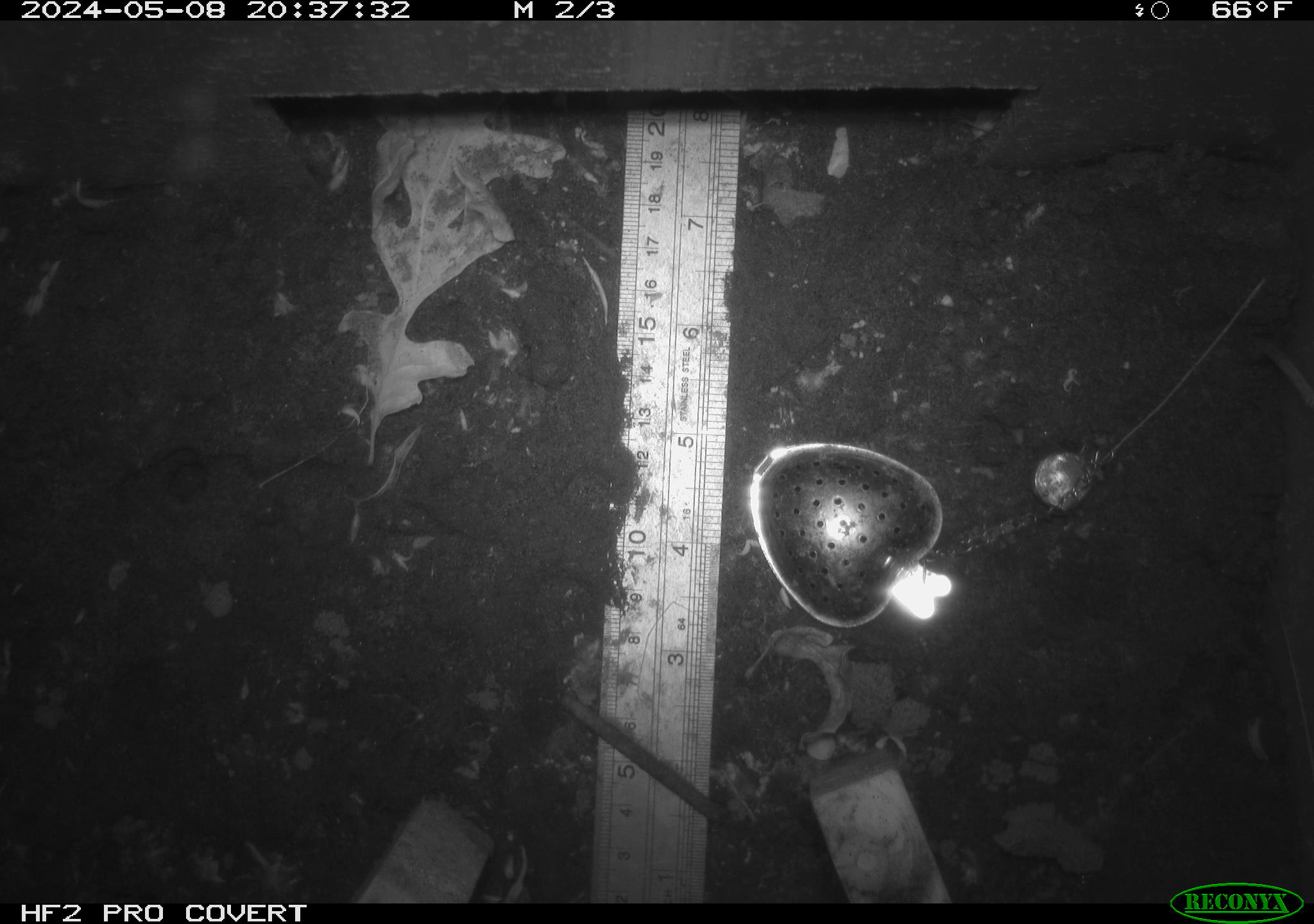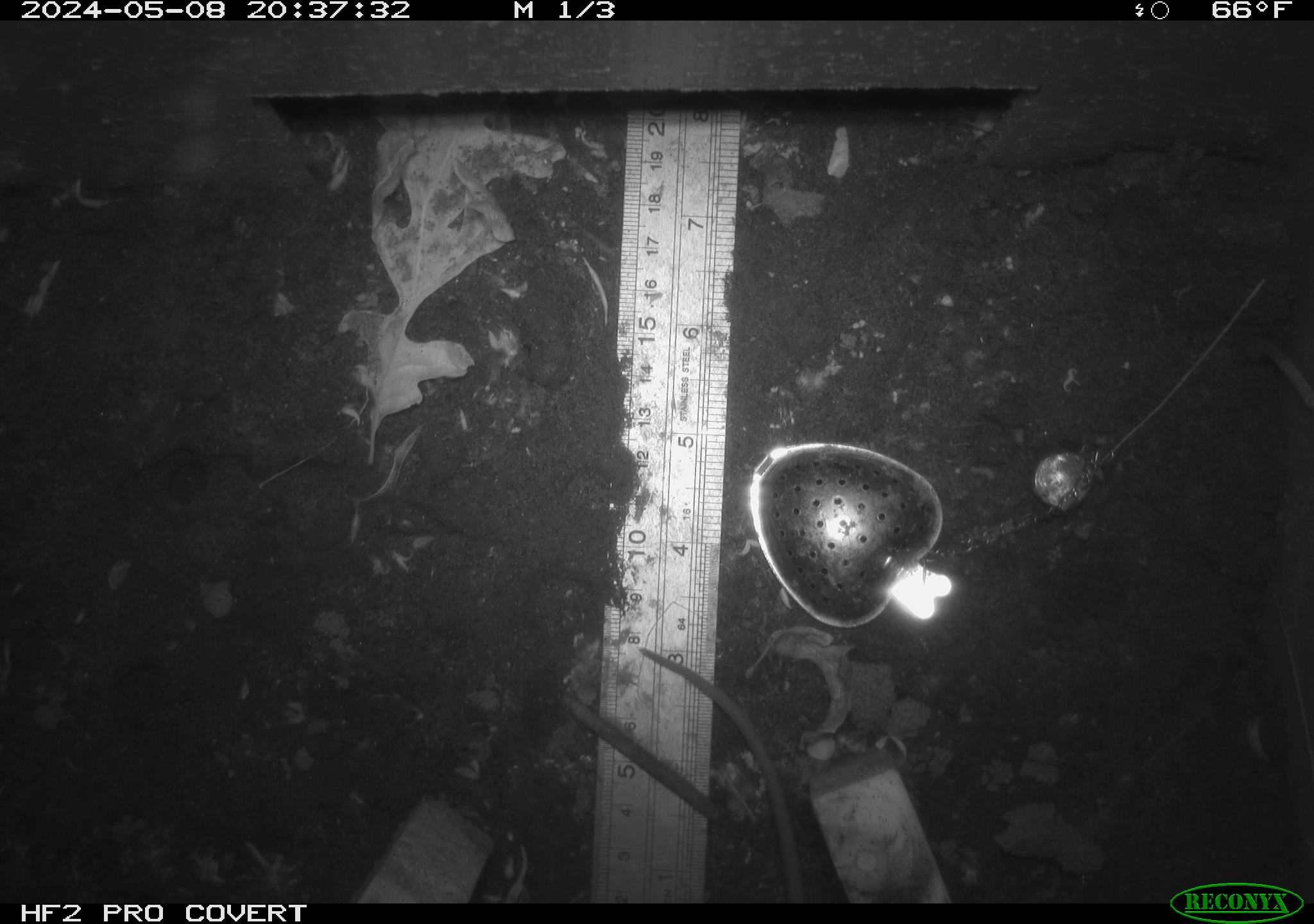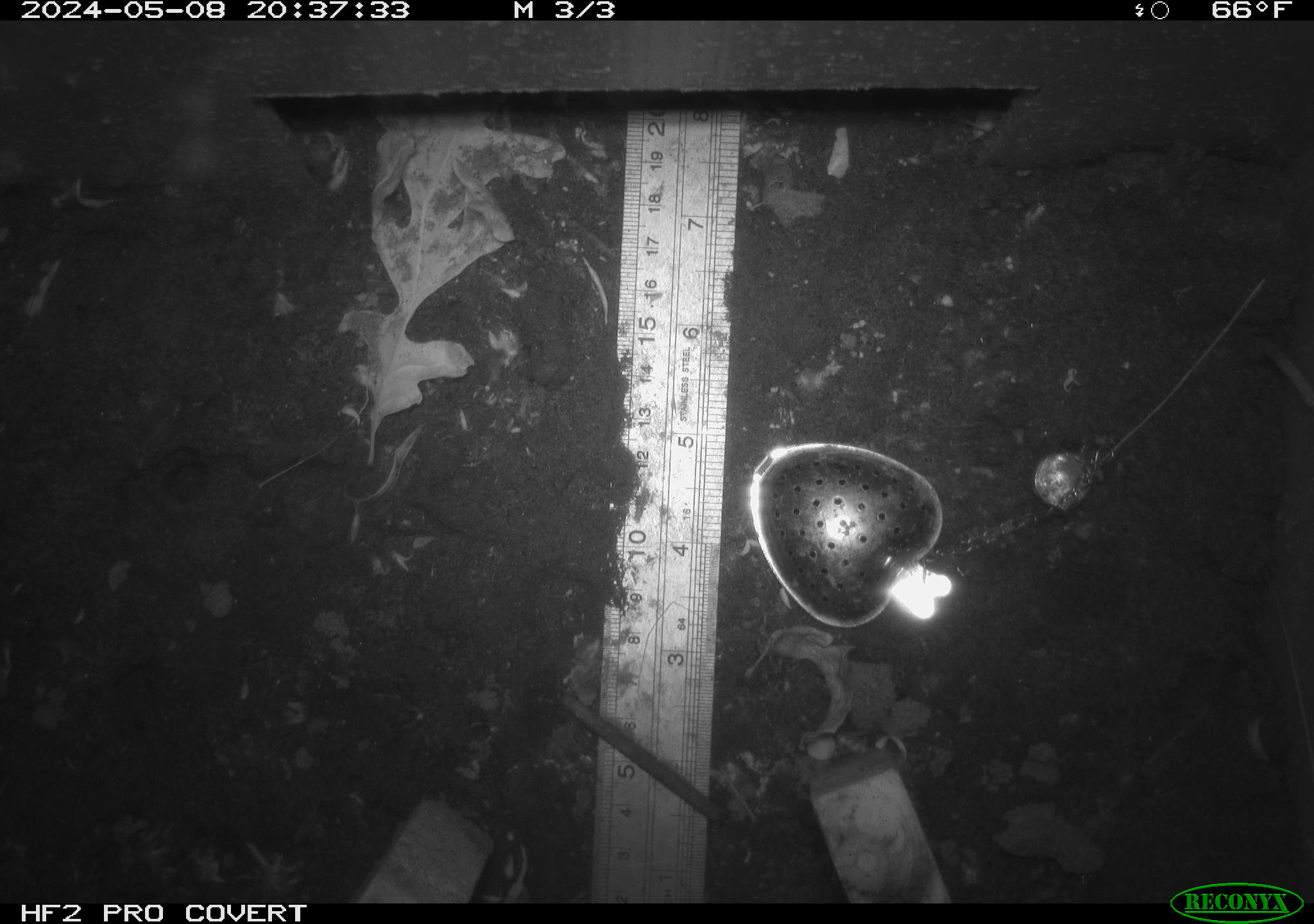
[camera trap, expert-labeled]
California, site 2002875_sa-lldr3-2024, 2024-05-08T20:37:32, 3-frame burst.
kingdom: Animalia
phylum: Chordata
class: Mammalia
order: Rodentia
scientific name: Rodentia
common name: rodent